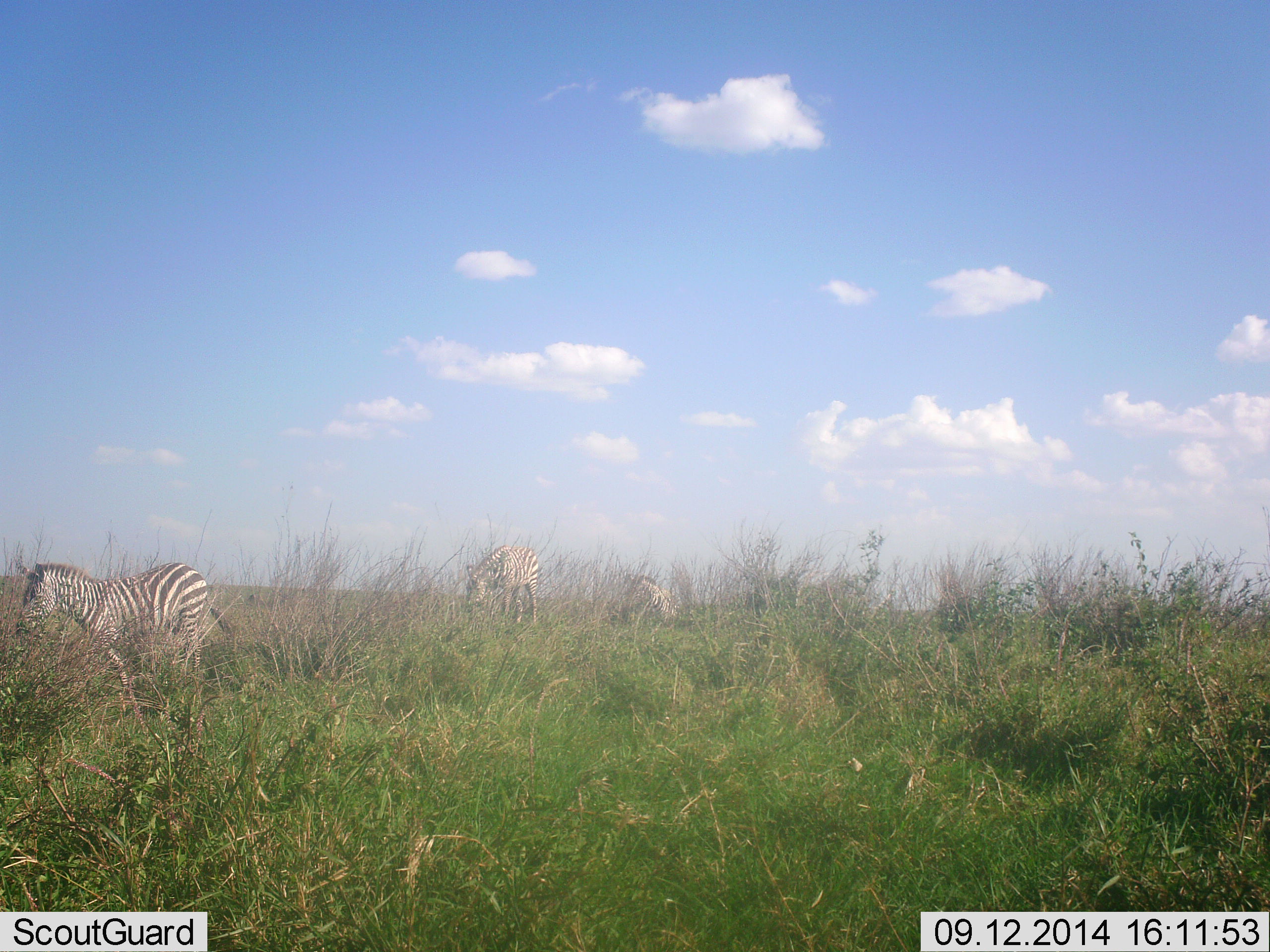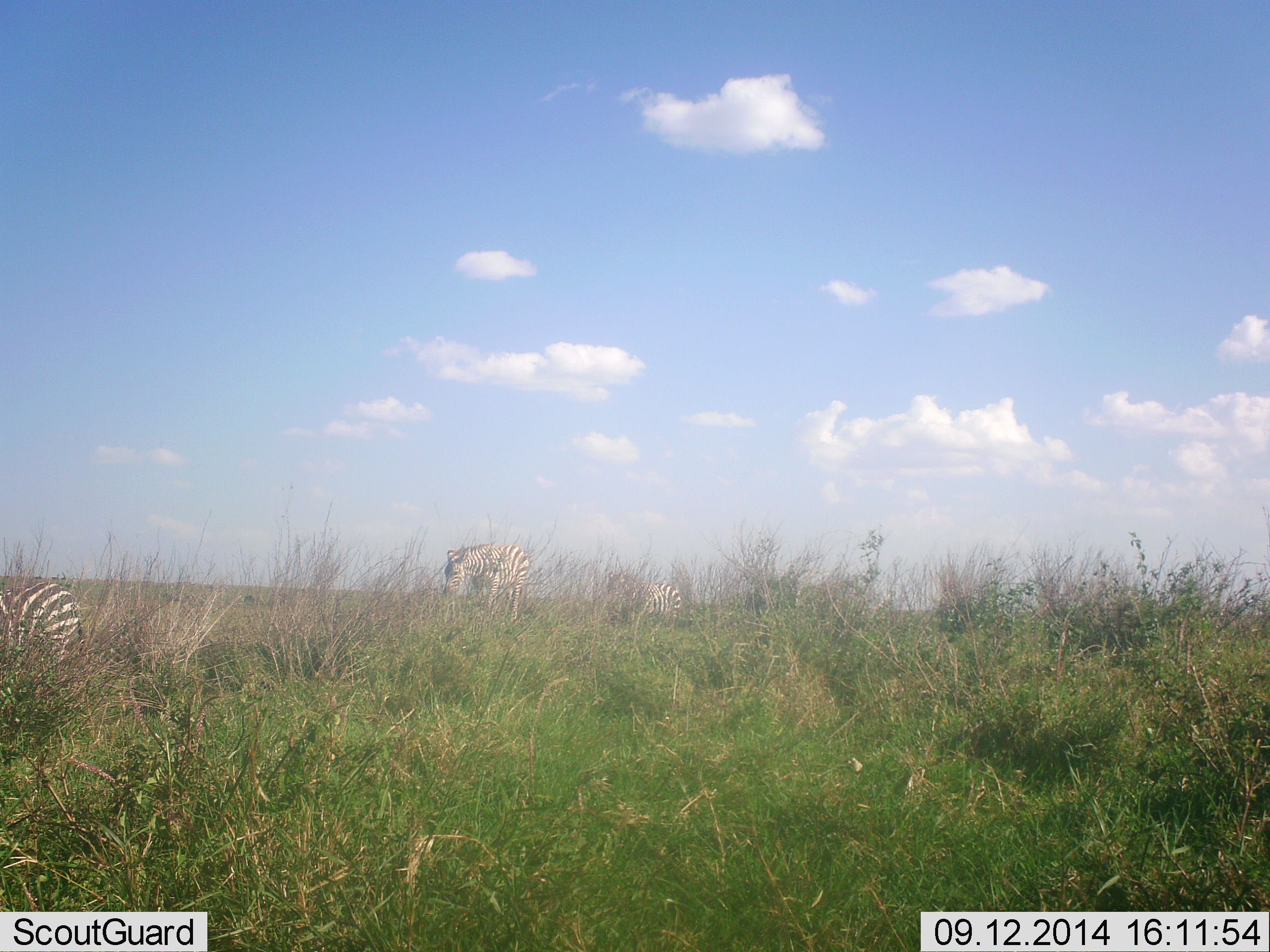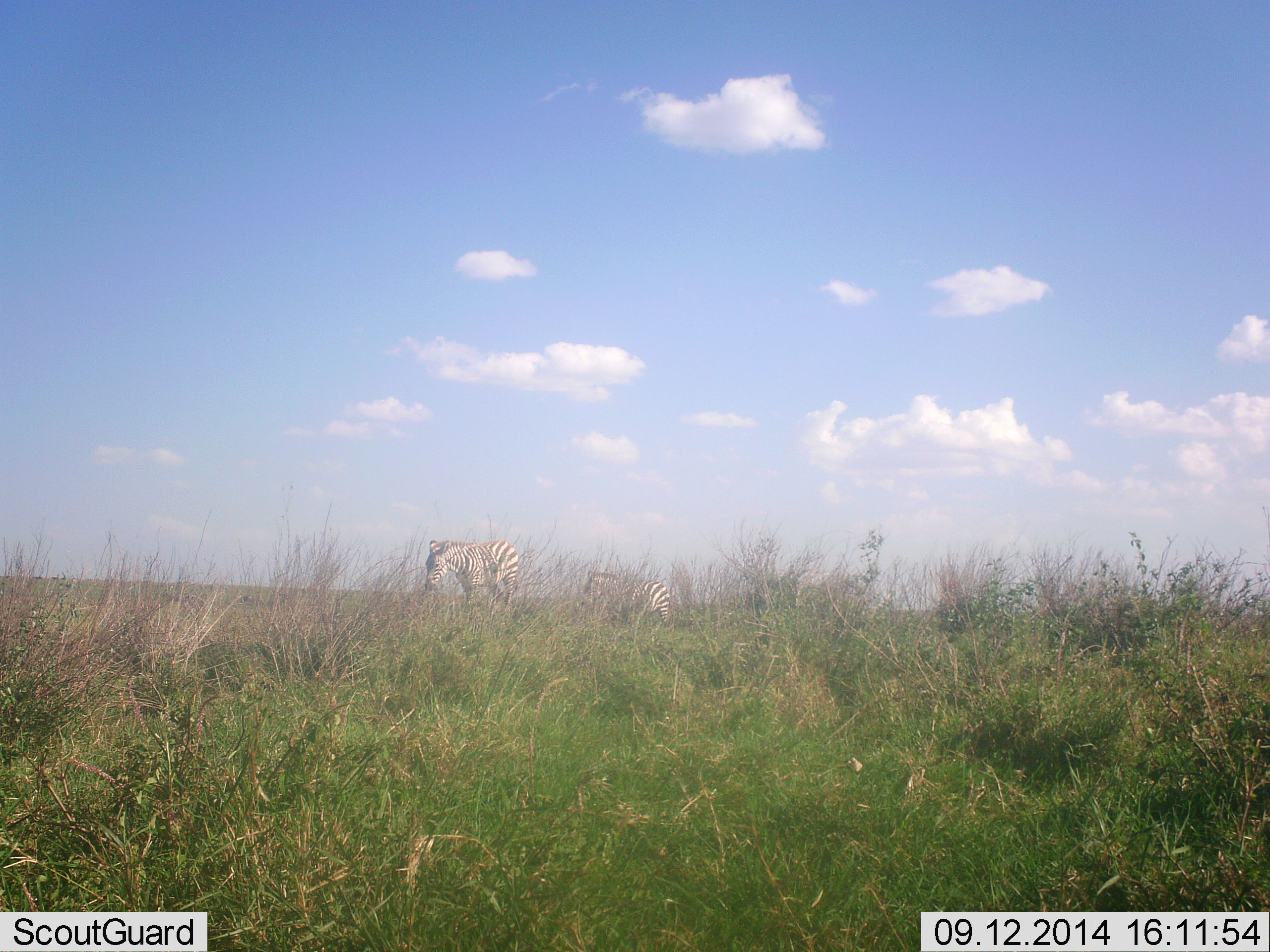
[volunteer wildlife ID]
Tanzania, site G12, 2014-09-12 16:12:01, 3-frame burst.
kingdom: Animalia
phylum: Chordata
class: Mammalia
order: Perissodactyla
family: Equidae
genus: Equus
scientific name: Equus quagga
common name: plains zebra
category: zebra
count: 3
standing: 10%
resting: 0%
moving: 80%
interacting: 0%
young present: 0%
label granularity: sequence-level